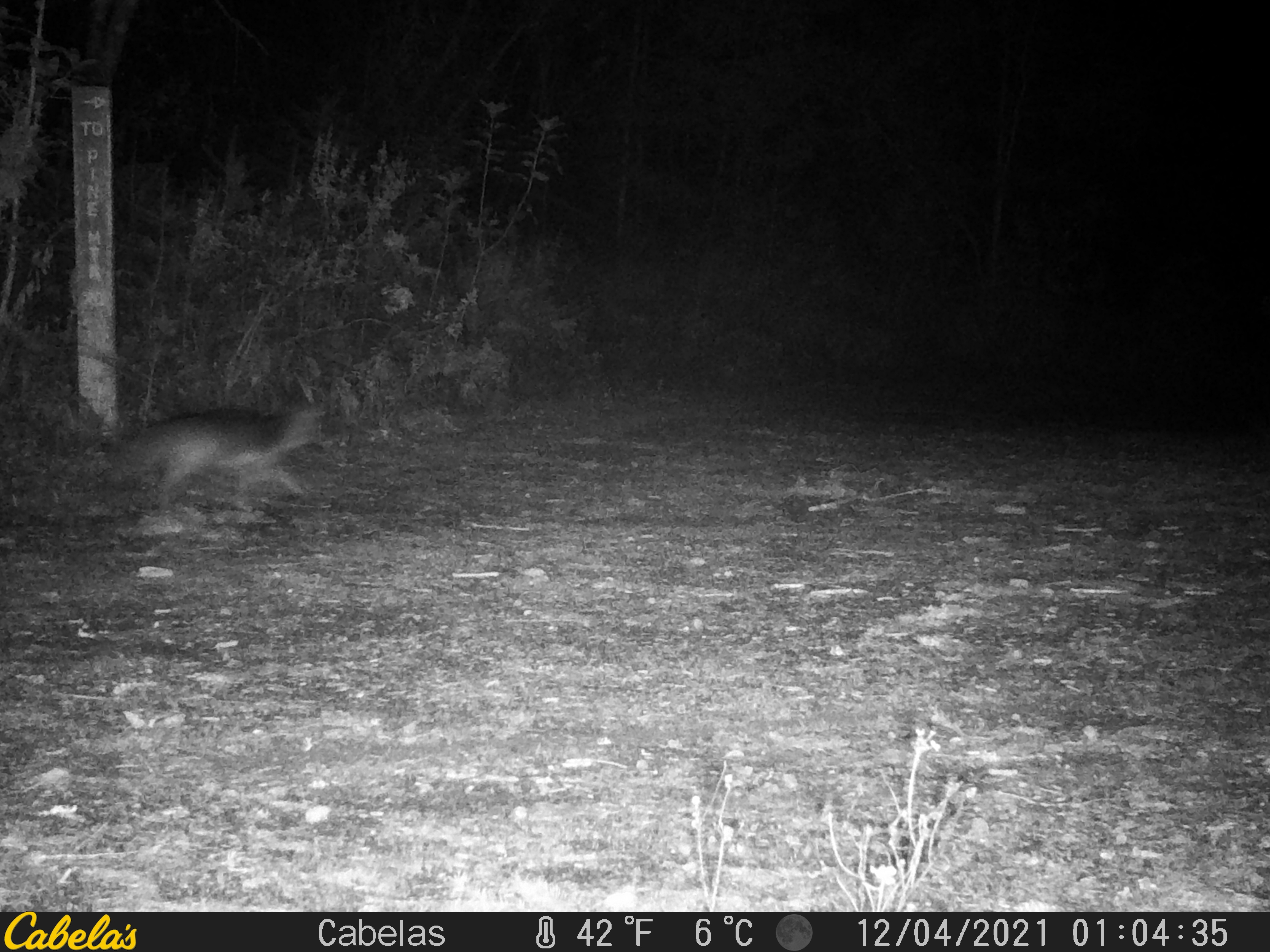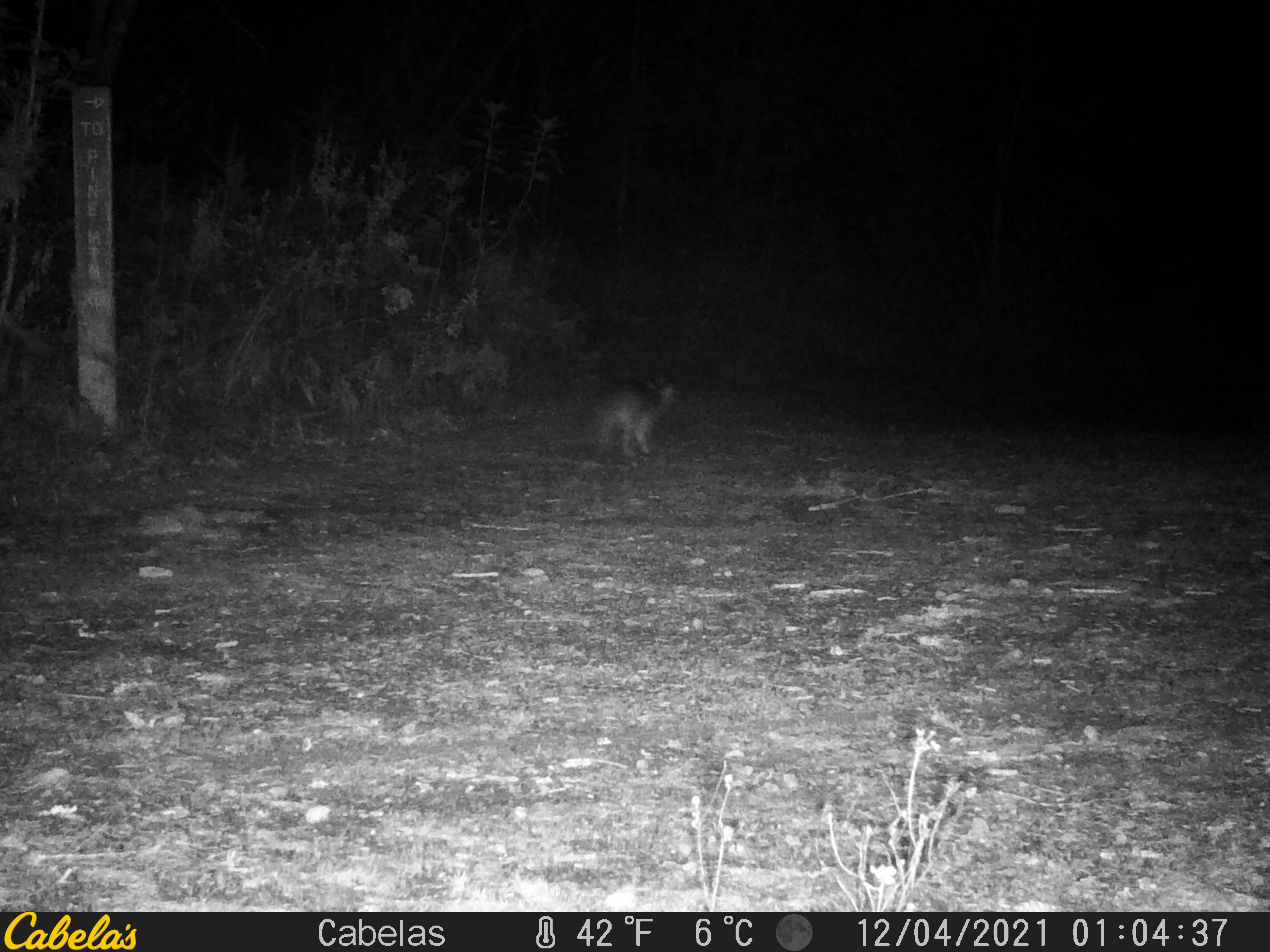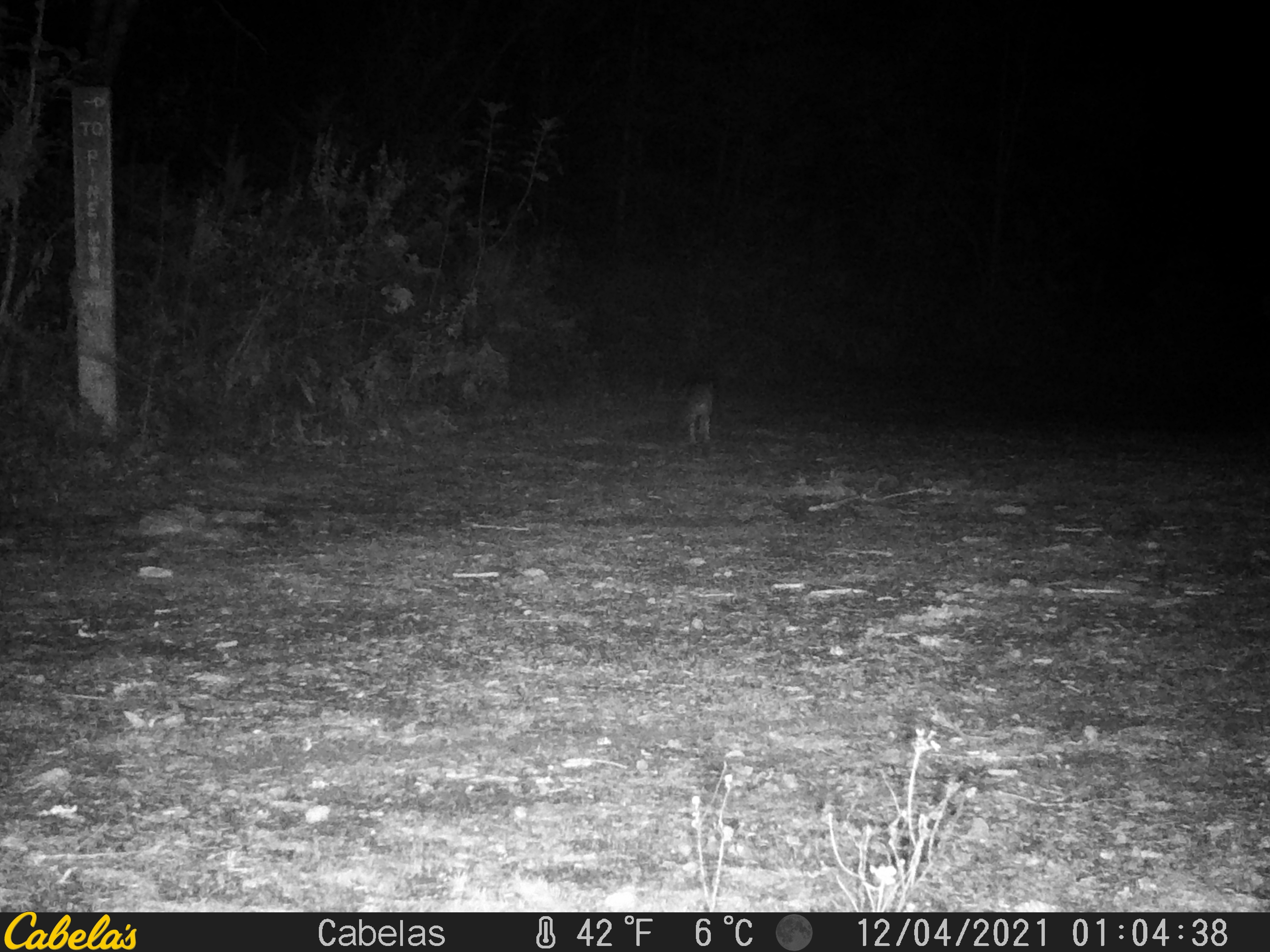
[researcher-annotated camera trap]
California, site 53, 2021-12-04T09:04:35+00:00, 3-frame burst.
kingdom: Animalia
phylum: Chordata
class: Mammalia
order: Artiodactyla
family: Cervidae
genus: Odocoileus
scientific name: Odocoileus hemionus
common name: mule deer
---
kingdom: Animalia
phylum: Chordata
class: Mammalia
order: Carnivora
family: Canidae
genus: Urocyon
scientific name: Urocyon cinereoargenteus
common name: gray fox